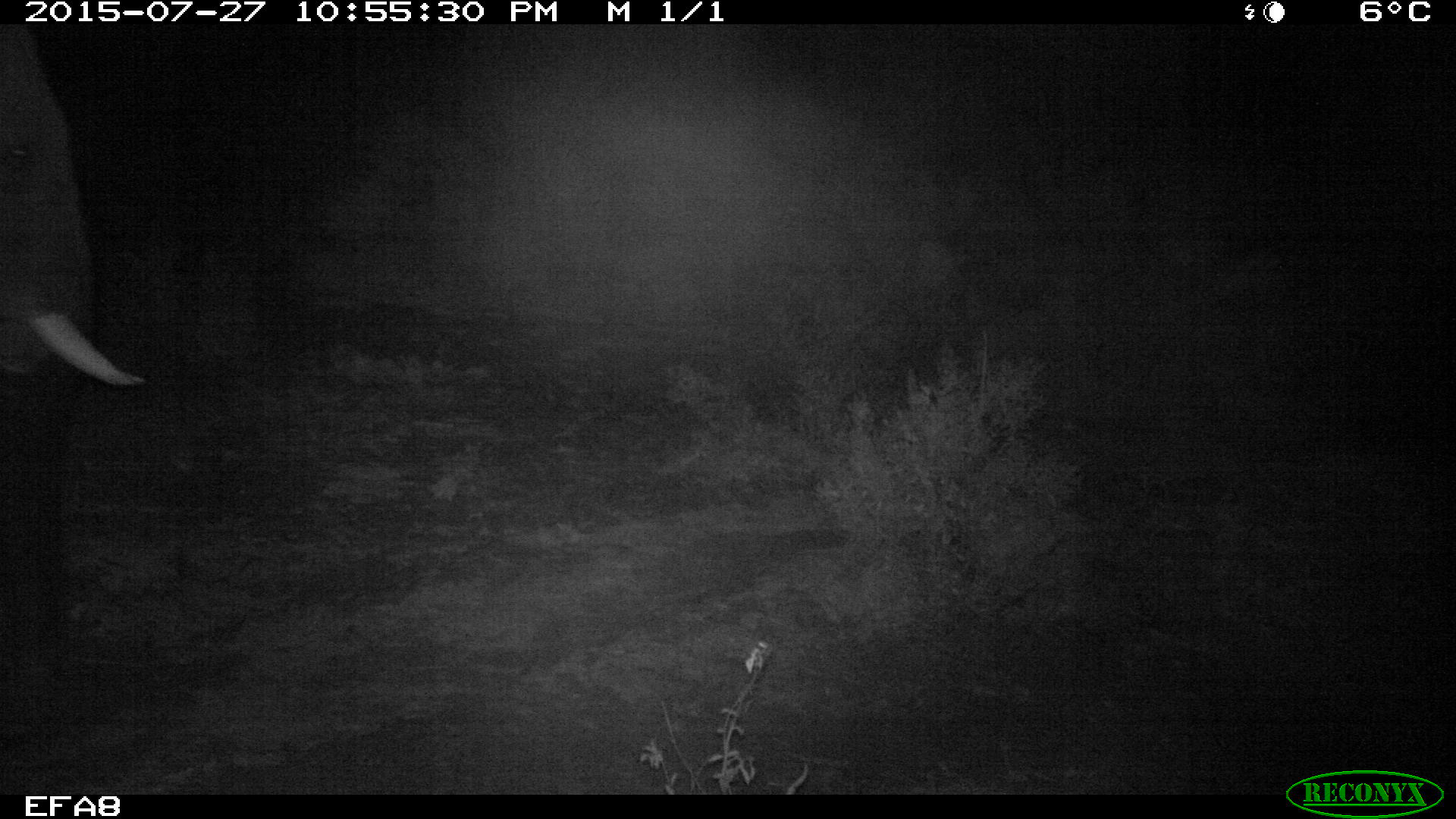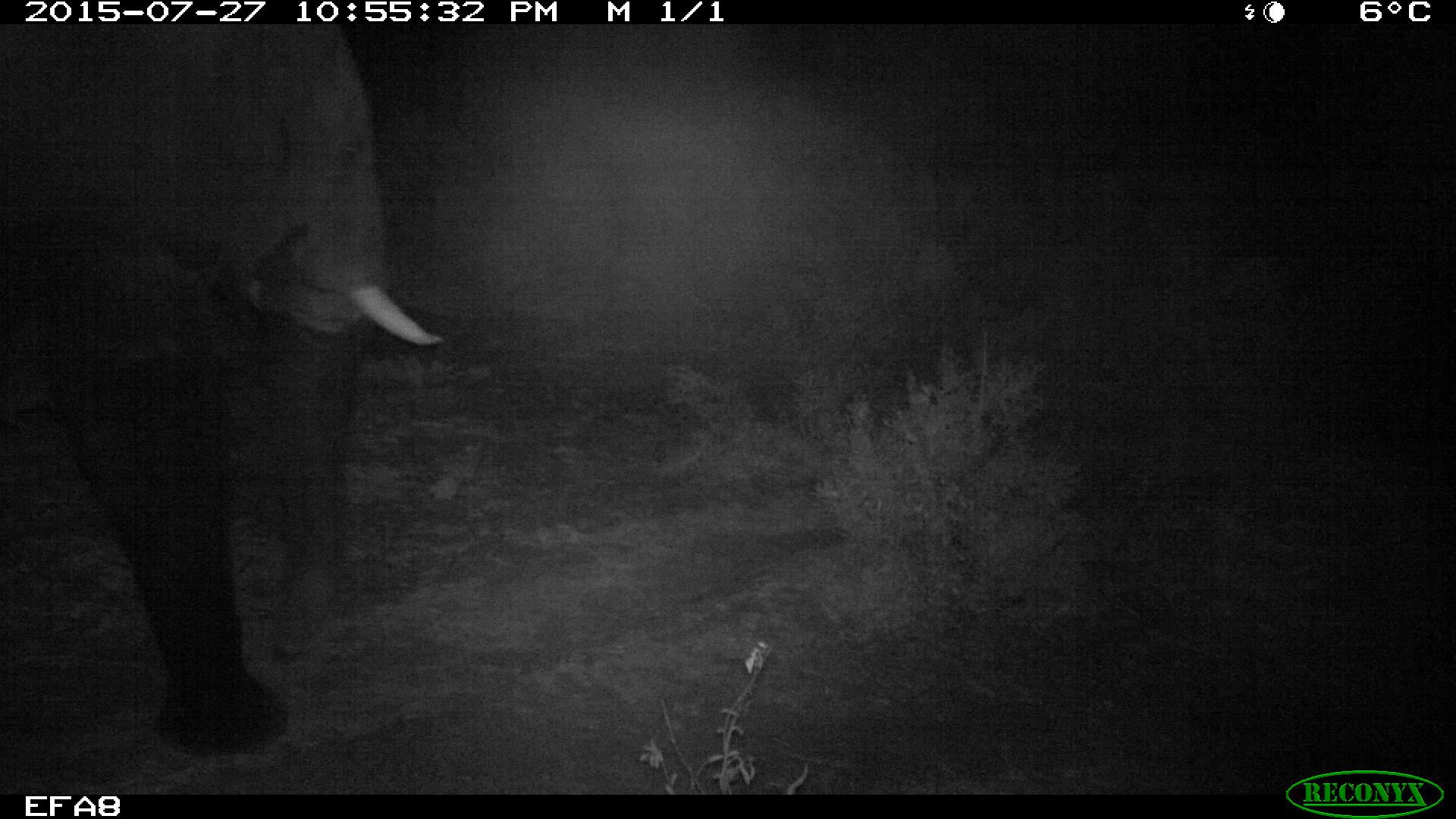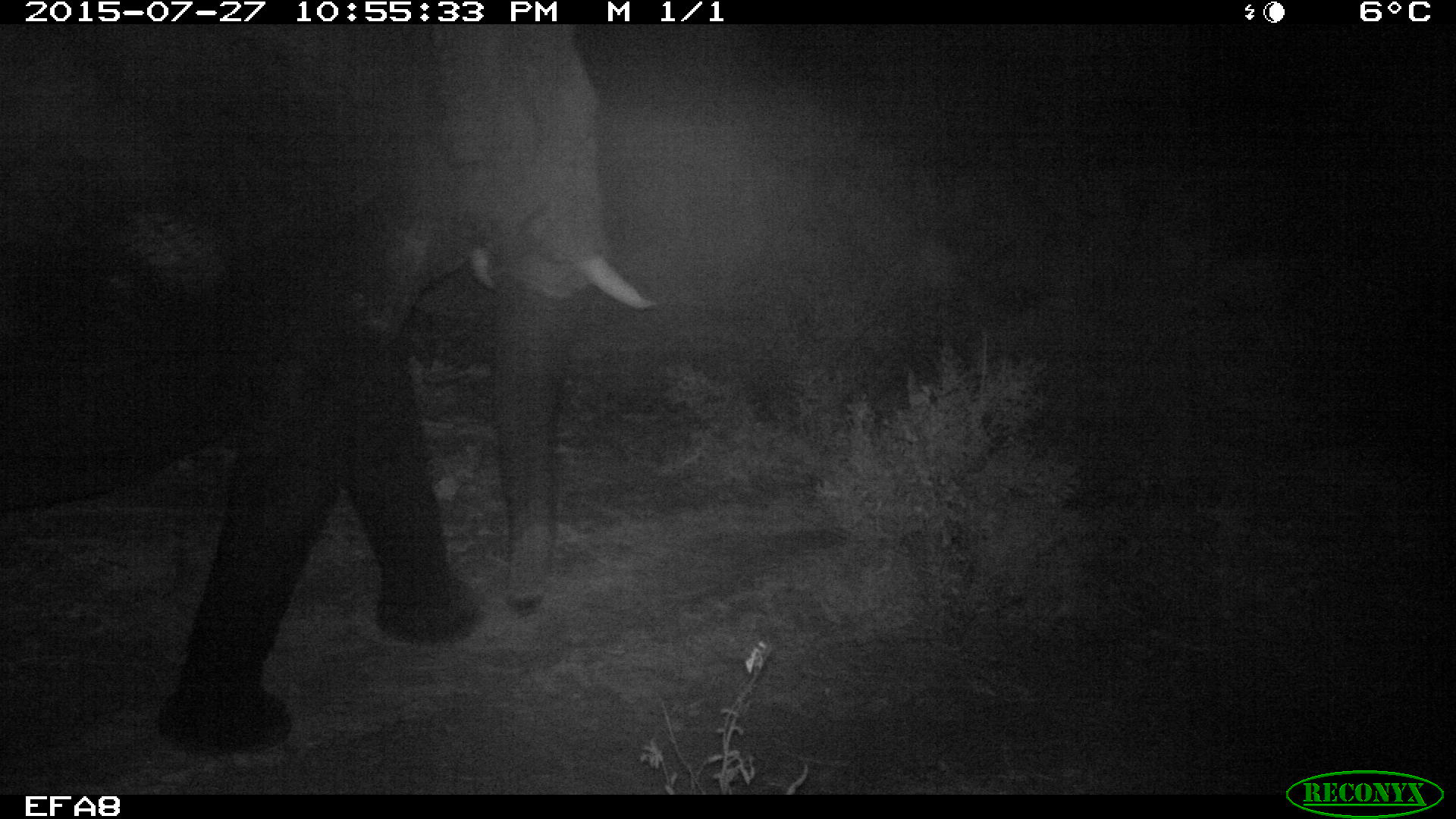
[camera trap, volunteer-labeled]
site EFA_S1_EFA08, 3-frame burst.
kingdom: Animalia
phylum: Chordata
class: Mammalia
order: Proboscidea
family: Elephantidae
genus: Loxodonta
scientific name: Loxodonta africana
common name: african bush elephant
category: elephant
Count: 1.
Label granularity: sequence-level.